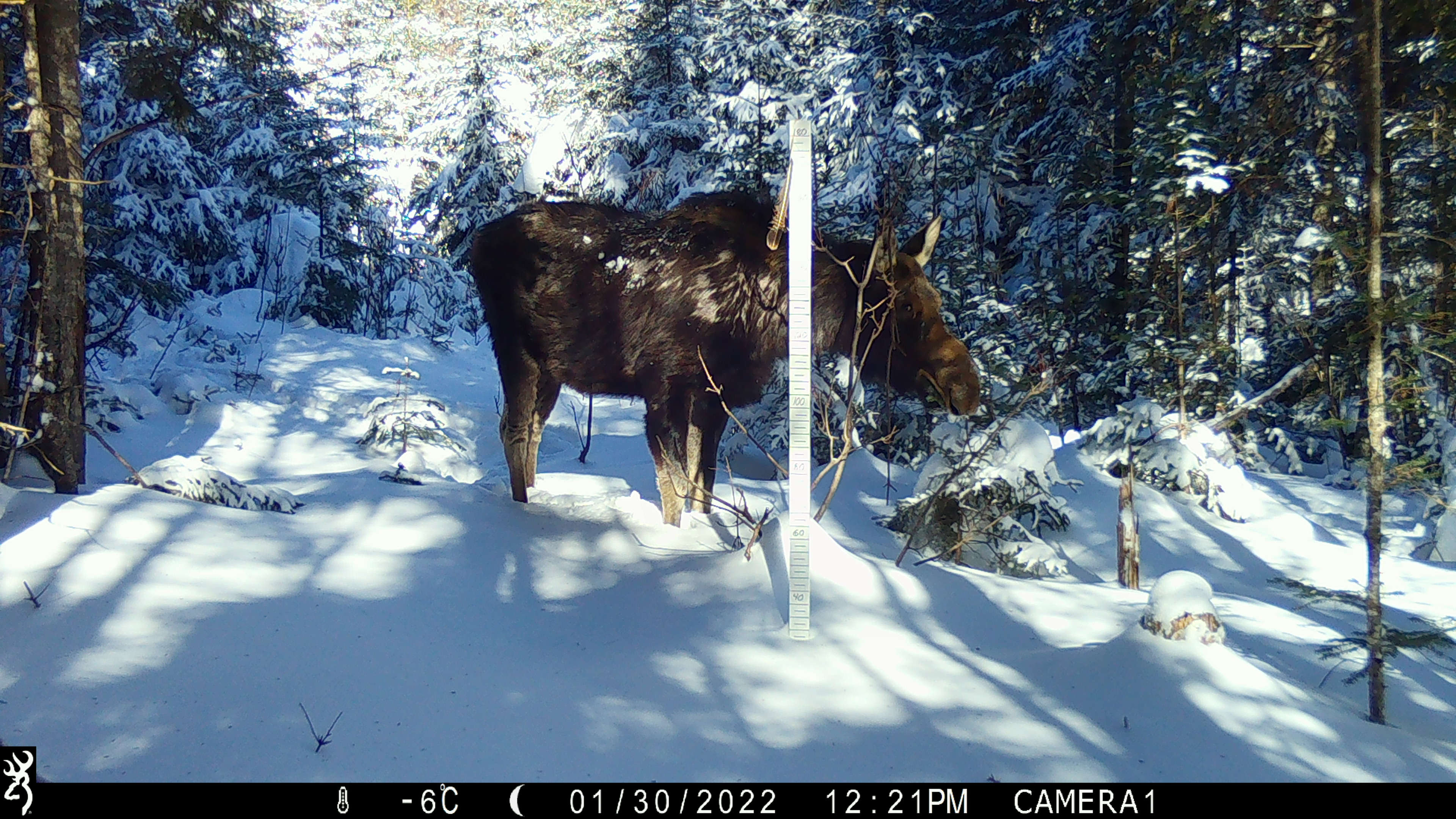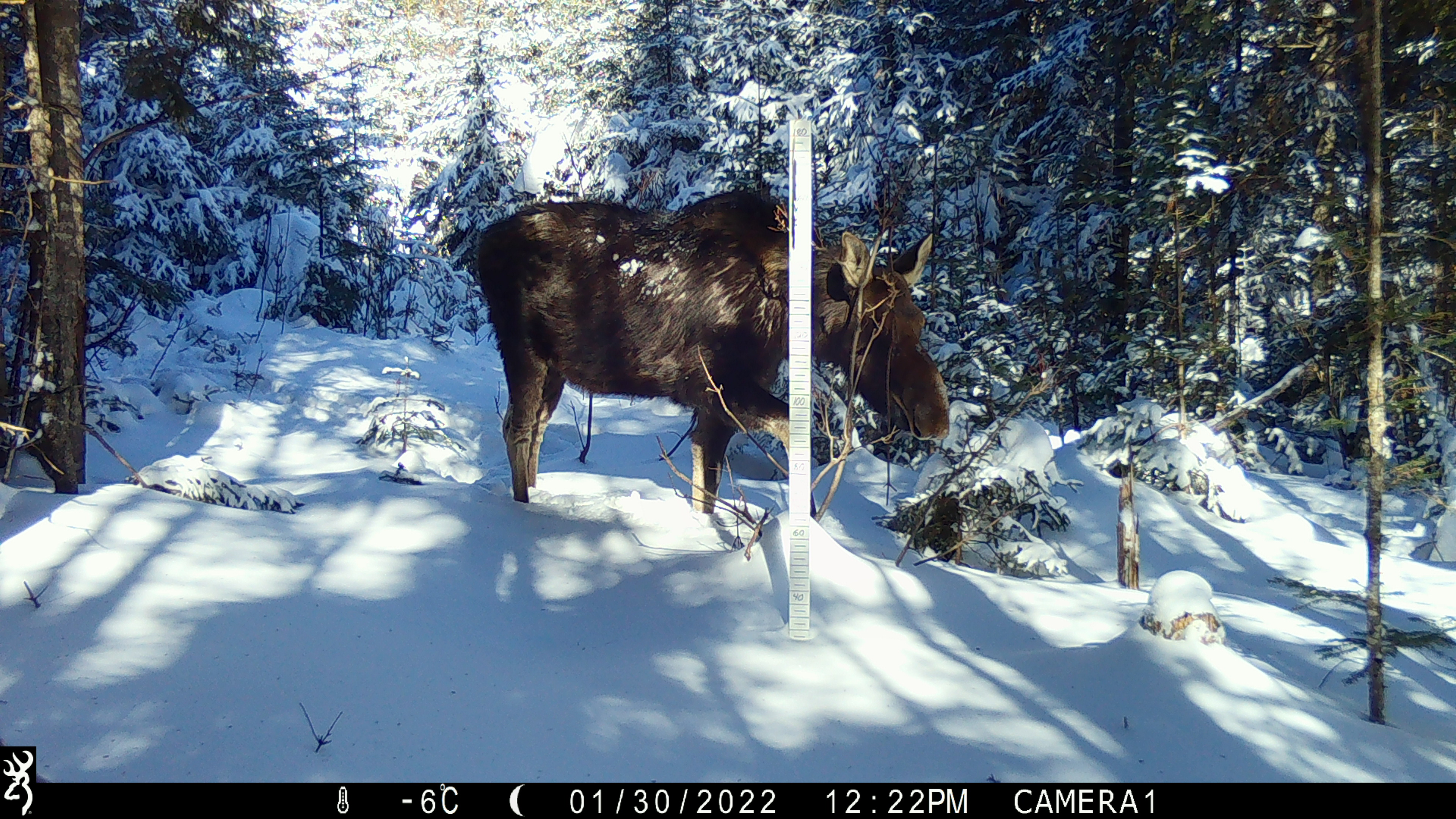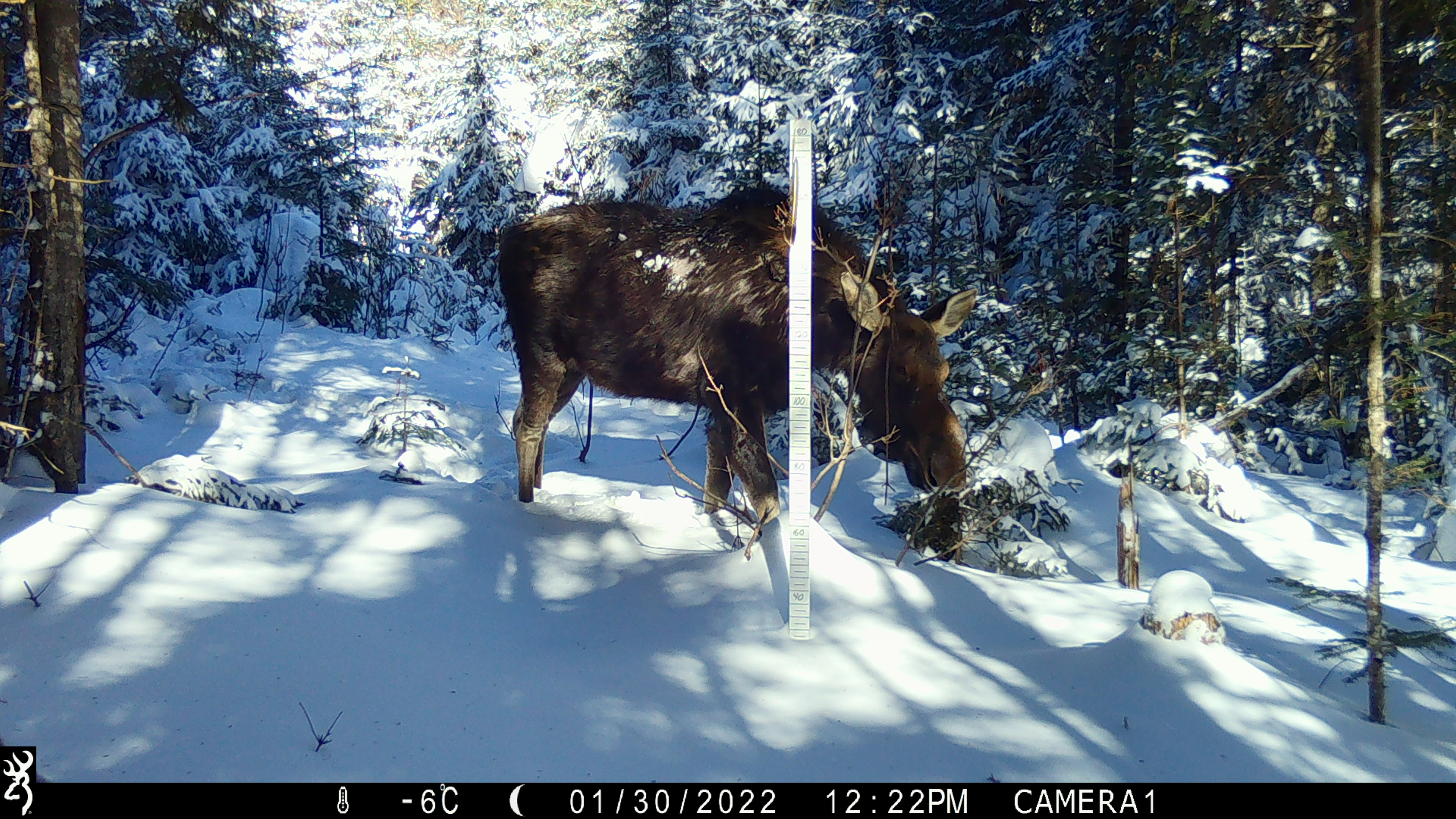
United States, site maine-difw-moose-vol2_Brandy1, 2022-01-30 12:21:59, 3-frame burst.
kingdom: Animalia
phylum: Chordata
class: Mammalia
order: Artiodactyla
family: Cervidae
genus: Alces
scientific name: Alces alces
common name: moose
Moose (Alces alces).